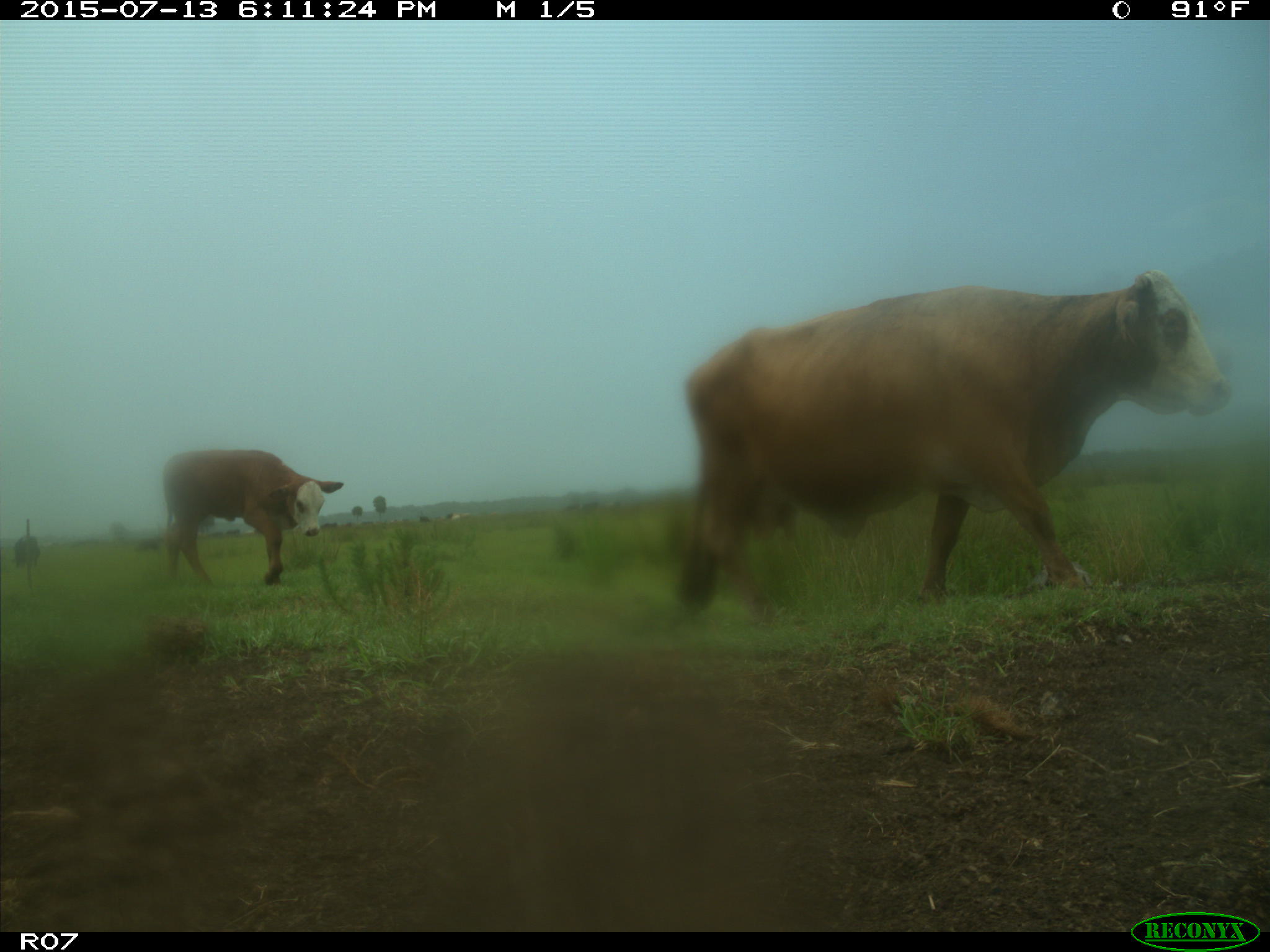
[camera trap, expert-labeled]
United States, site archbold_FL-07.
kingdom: Animalia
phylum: Chordata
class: Mammalia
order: Artiodactyla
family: Bovidae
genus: Bos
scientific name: Bos taurus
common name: domestic cow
Bos taurus (domestic cow).